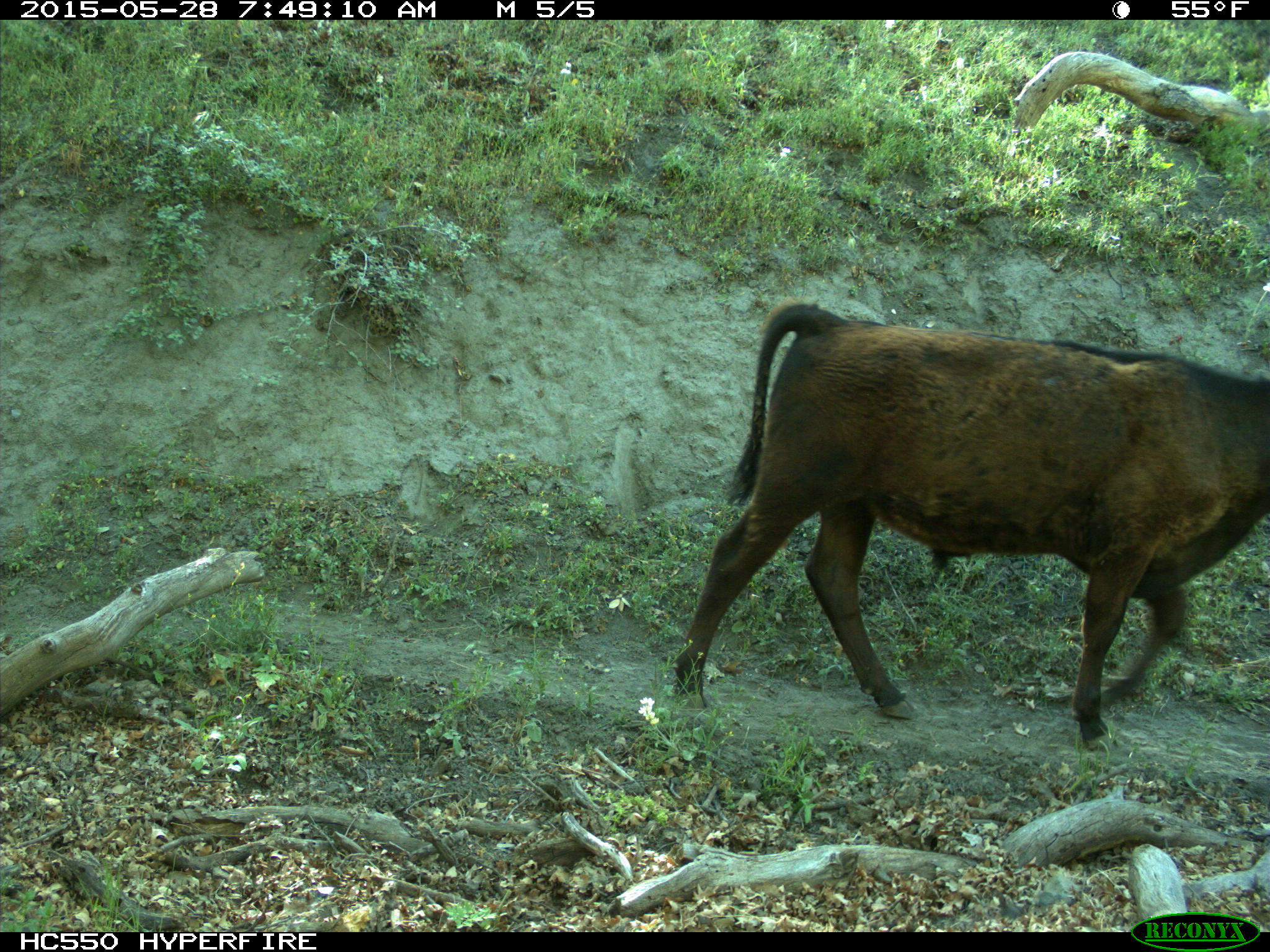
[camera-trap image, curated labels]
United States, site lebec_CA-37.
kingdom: Animalia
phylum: Chordata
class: Mammalia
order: Artiodactyla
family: Bovidae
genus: Bos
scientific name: Bos taurus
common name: domestic cow